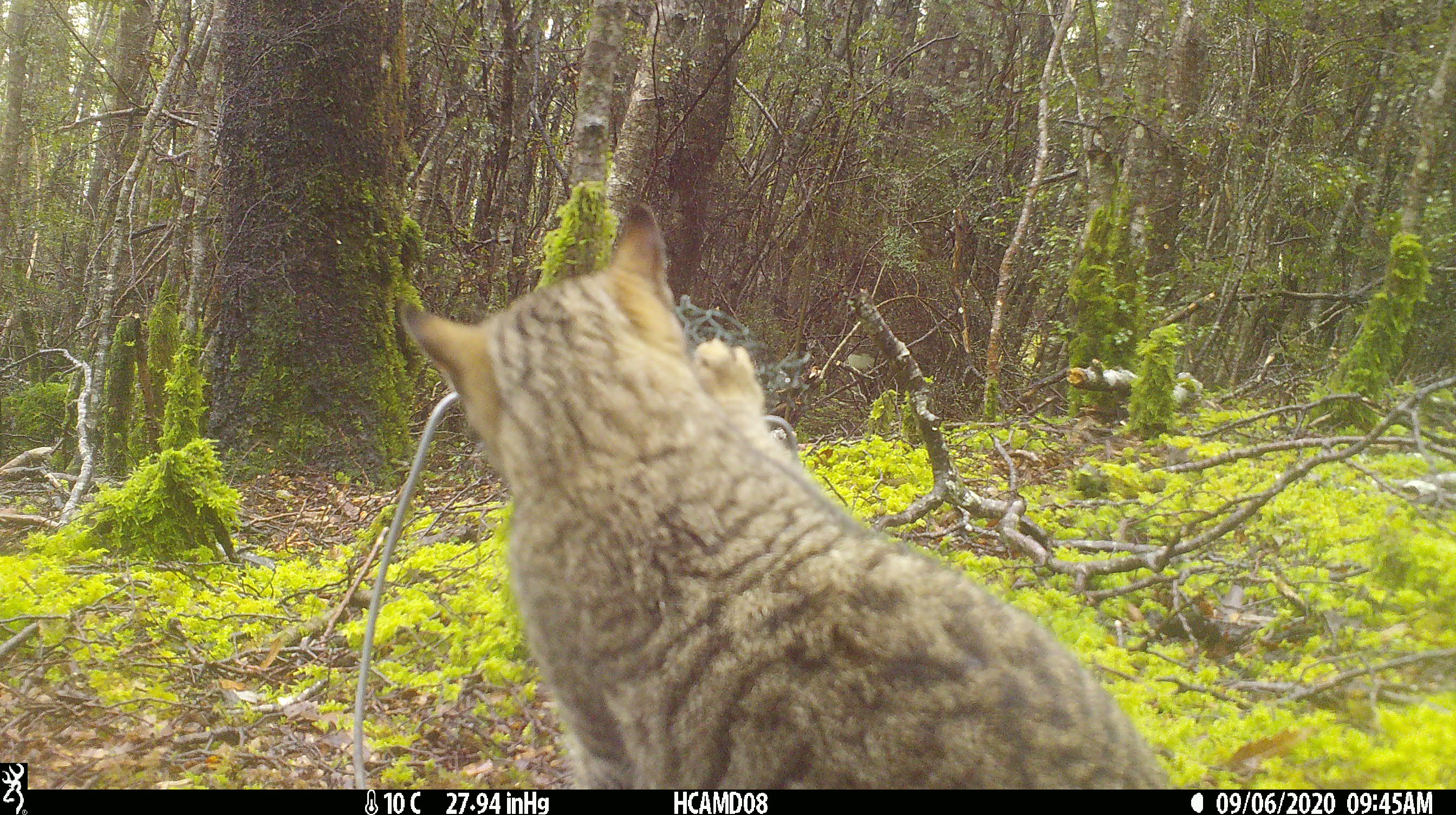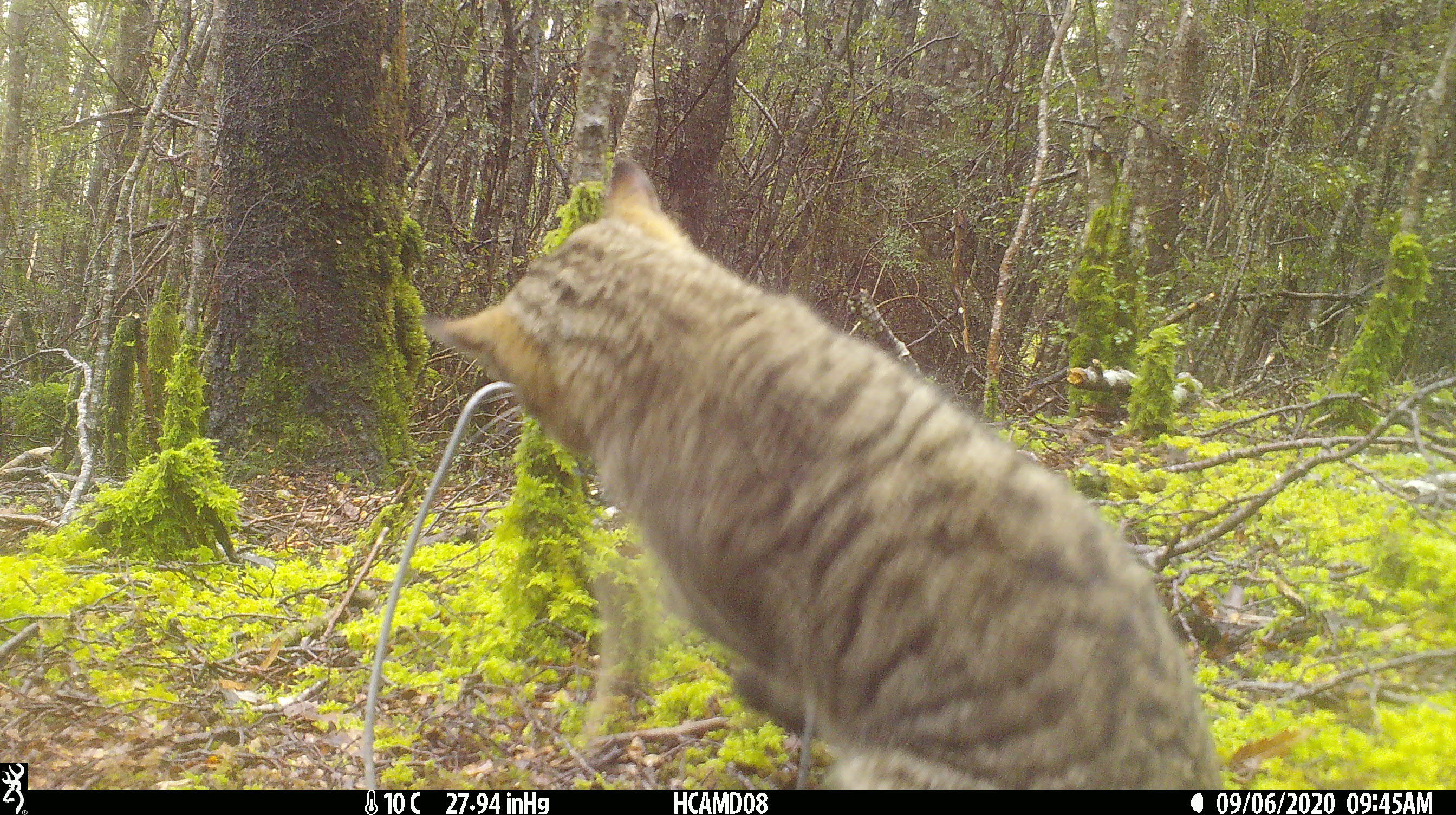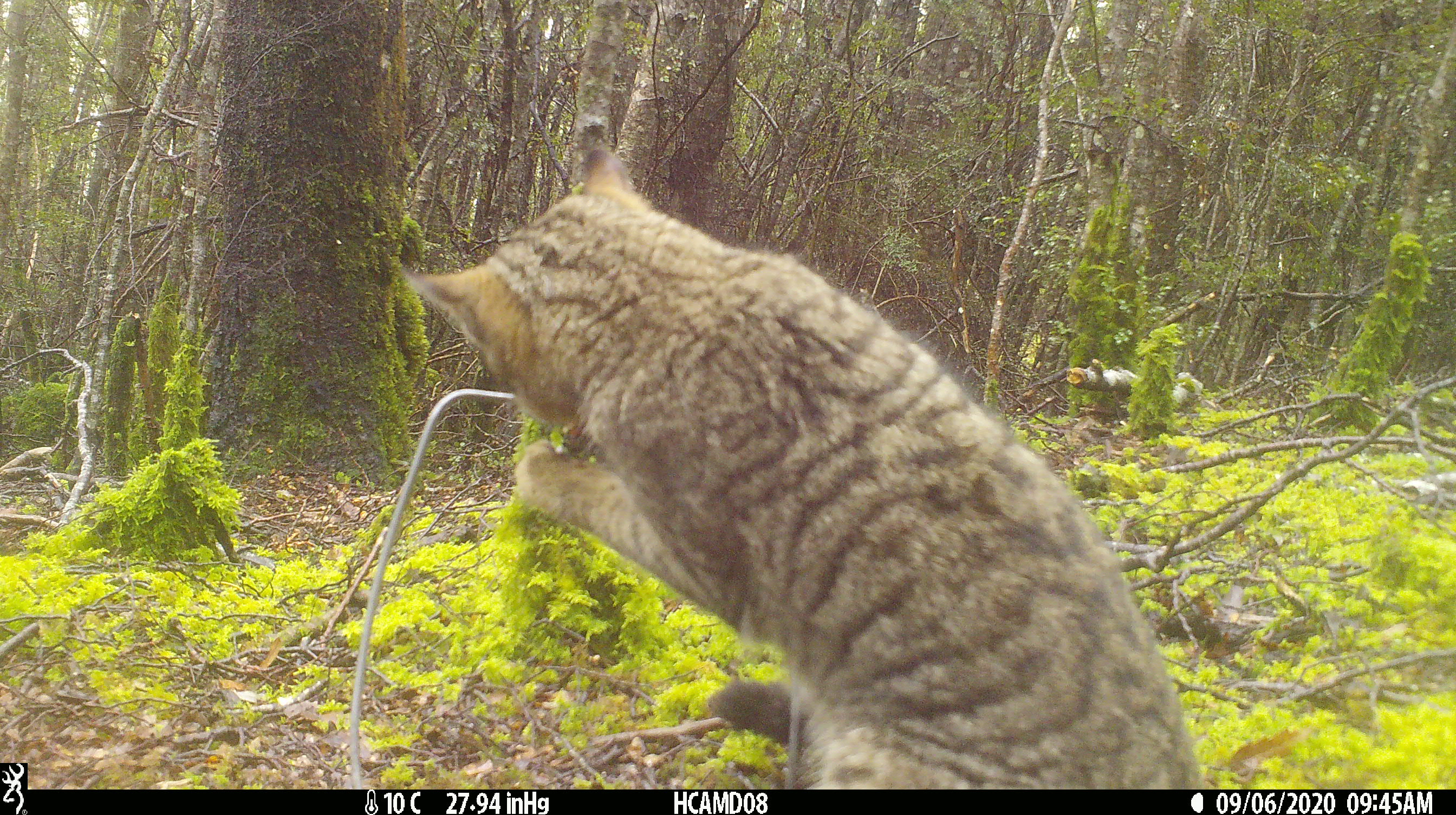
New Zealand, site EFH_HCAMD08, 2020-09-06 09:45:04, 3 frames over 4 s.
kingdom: Animalia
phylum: Chordata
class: Mammalia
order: Carnivora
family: Felidae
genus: Felis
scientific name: Felis catus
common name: domestic cat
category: cat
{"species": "cat (domestic cat) (Felis catus)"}